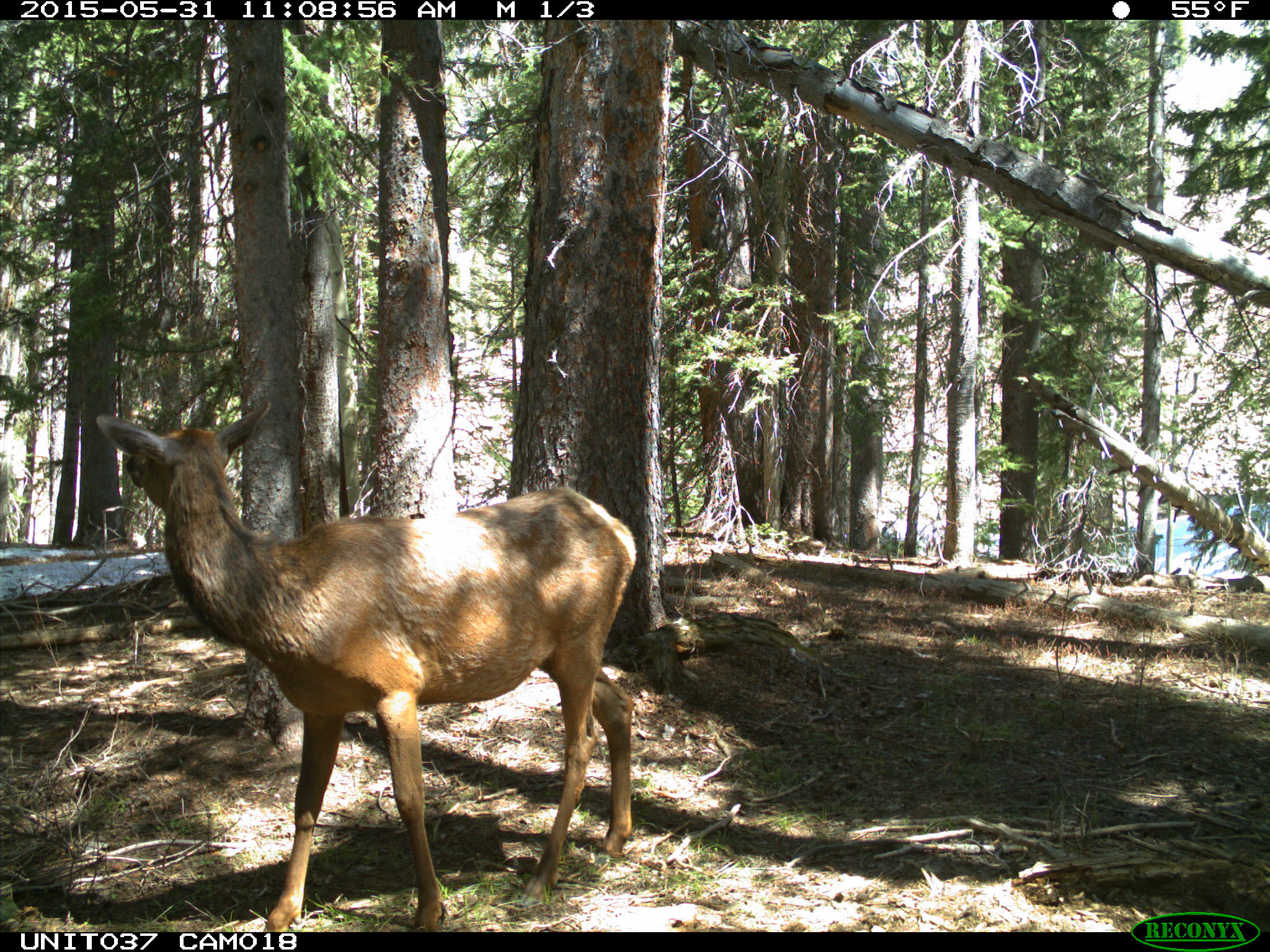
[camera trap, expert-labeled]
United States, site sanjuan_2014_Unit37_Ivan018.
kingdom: Animalia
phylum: Chordata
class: Mammalia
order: Artiodactyla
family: Cervidae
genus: Cervus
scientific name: Cervus elaphus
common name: red deer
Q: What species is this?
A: Cervus elaphus (red deer).